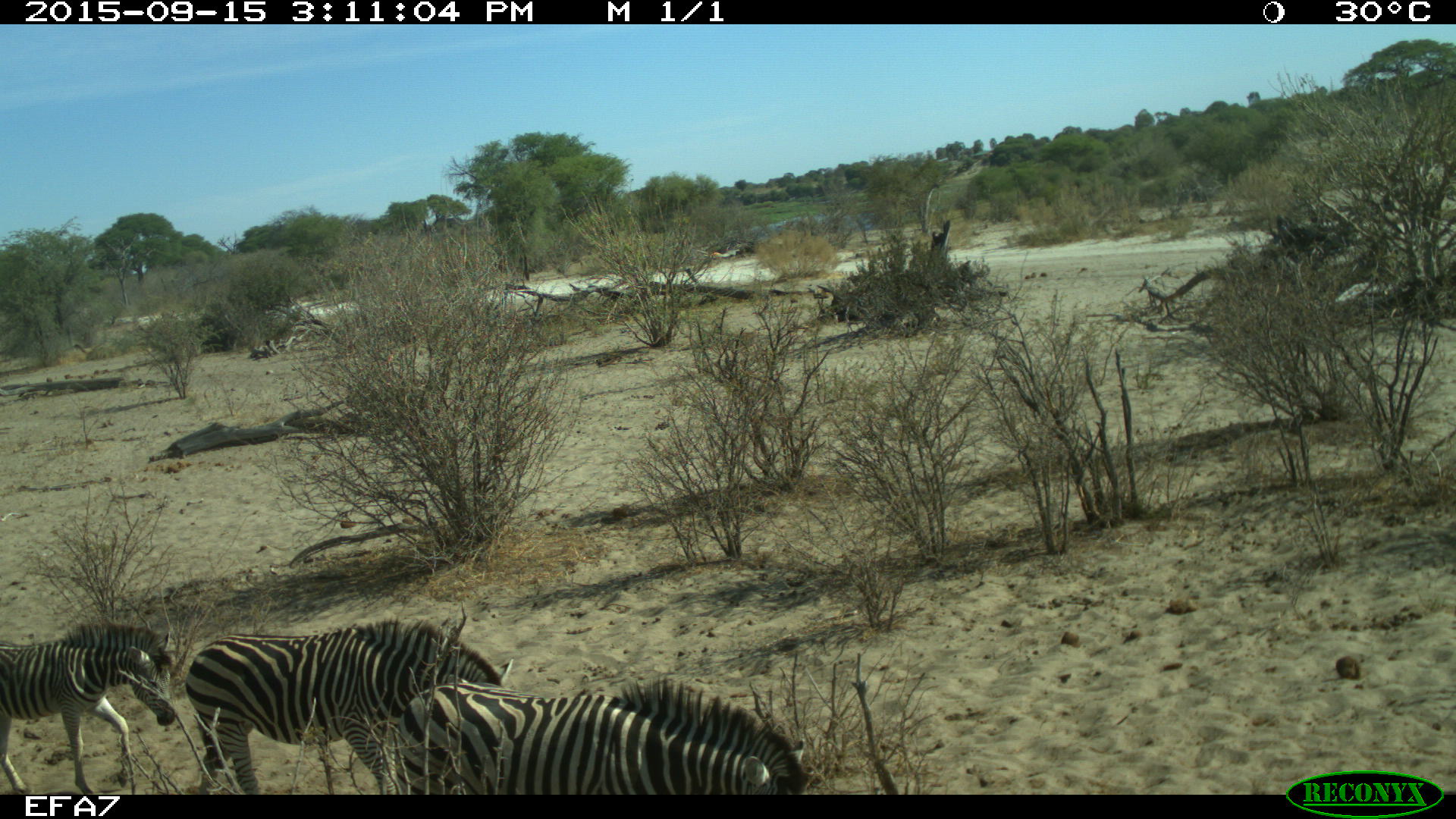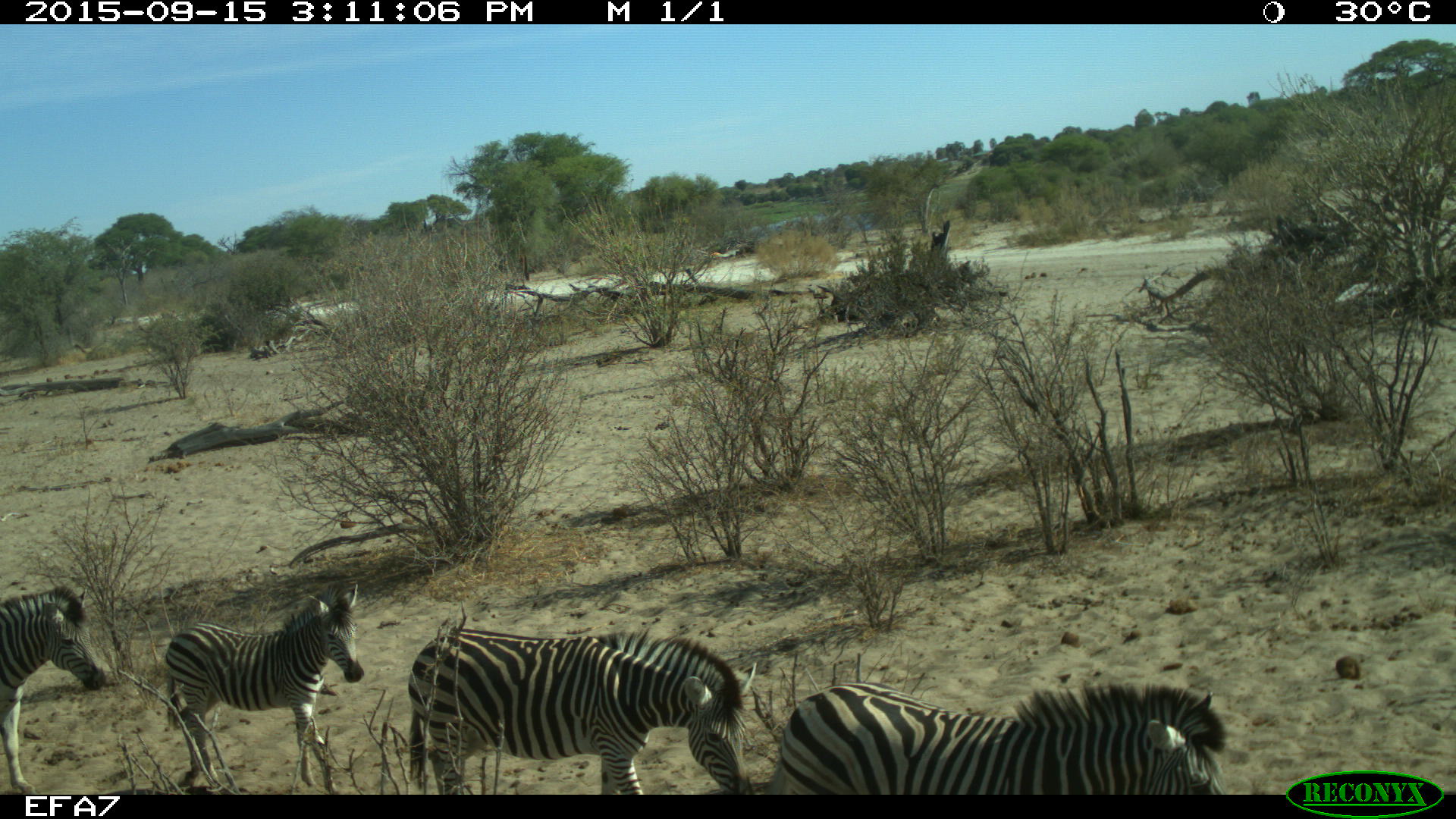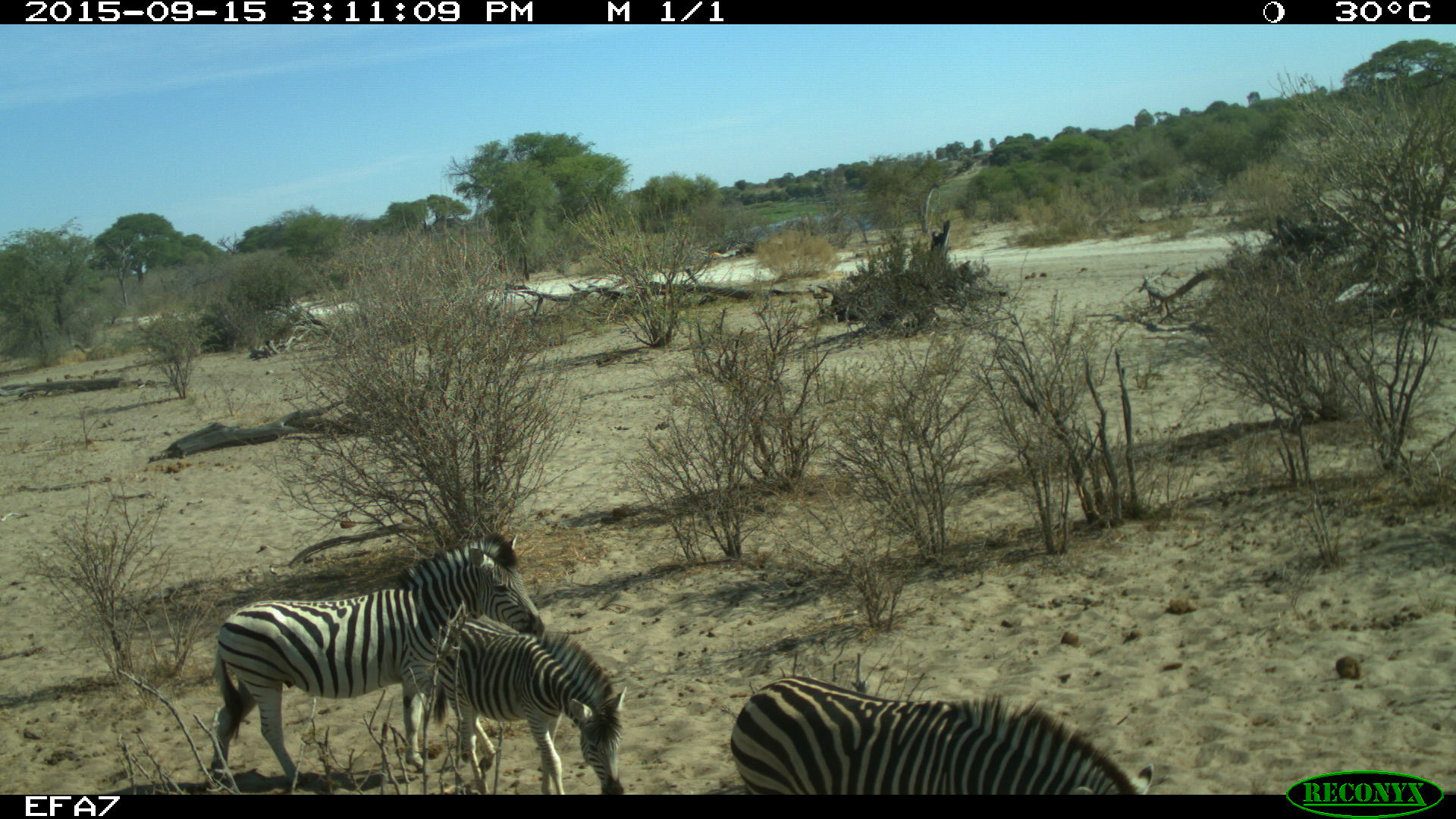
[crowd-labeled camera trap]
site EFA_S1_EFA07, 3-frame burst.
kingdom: Animalia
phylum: Chordata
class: Mammalia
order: Perissodactyla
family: Equidae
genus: Equus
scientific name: Equus quagga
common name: plains zebra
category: zebraplains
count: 4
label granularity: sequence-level